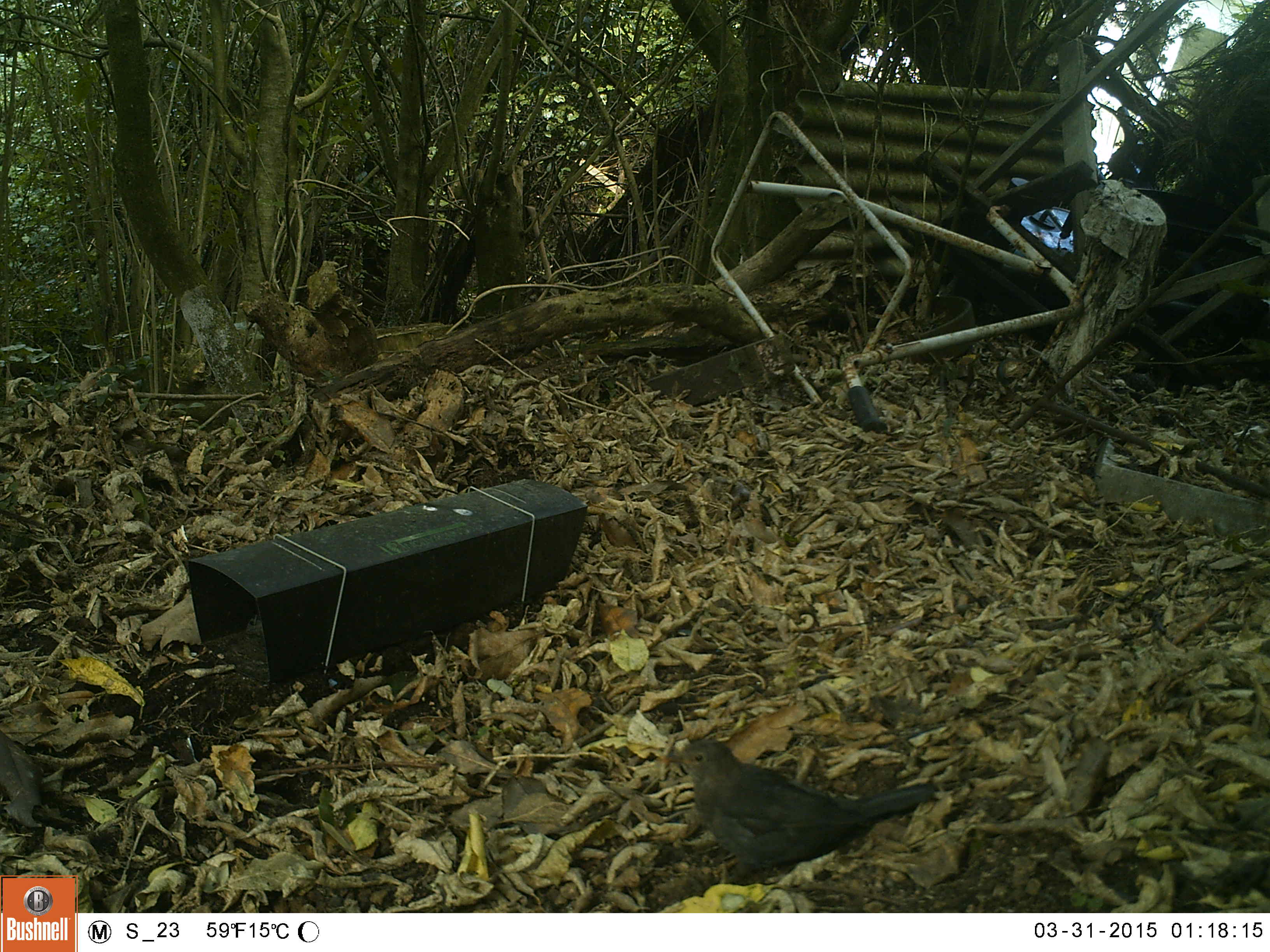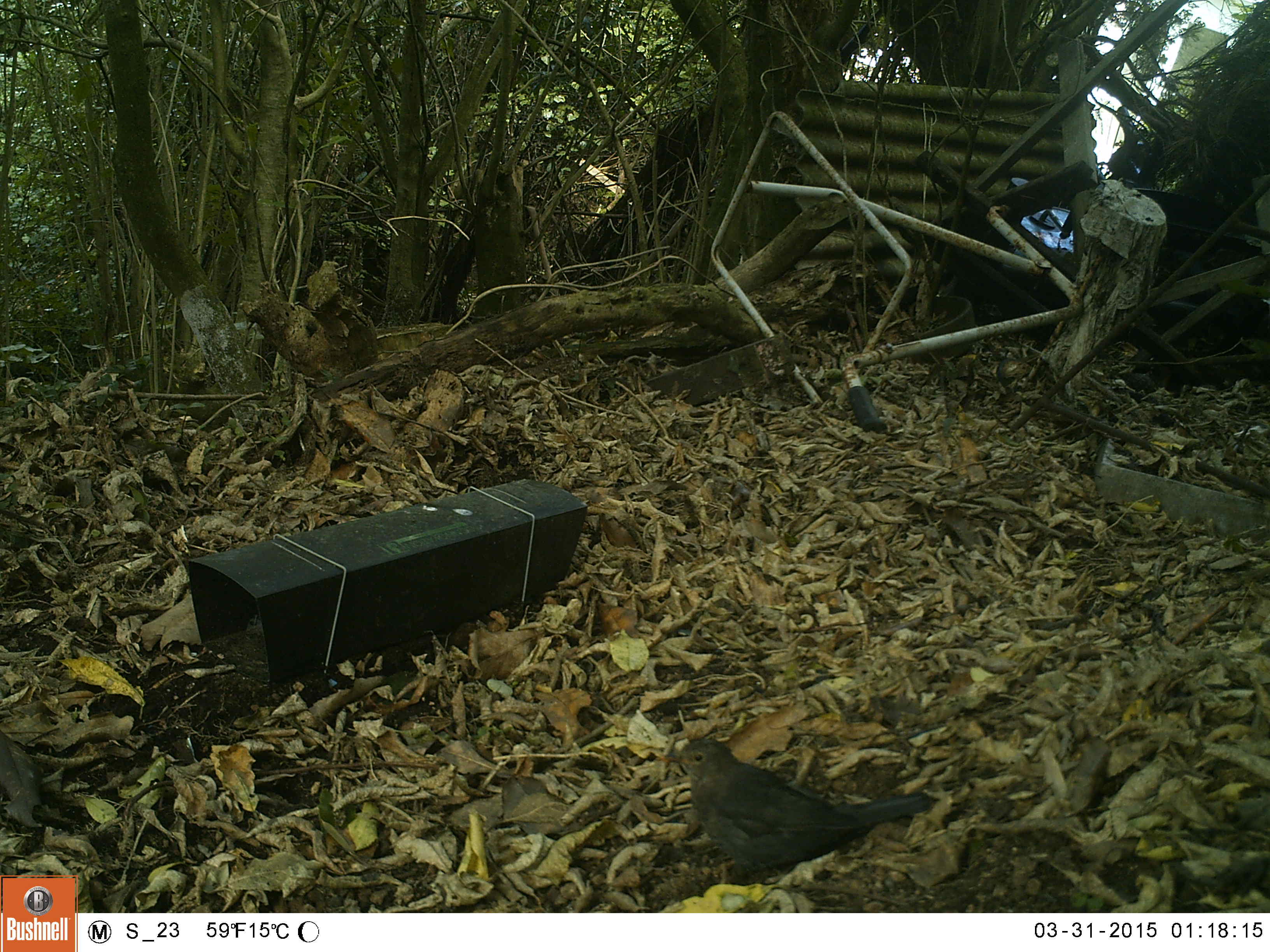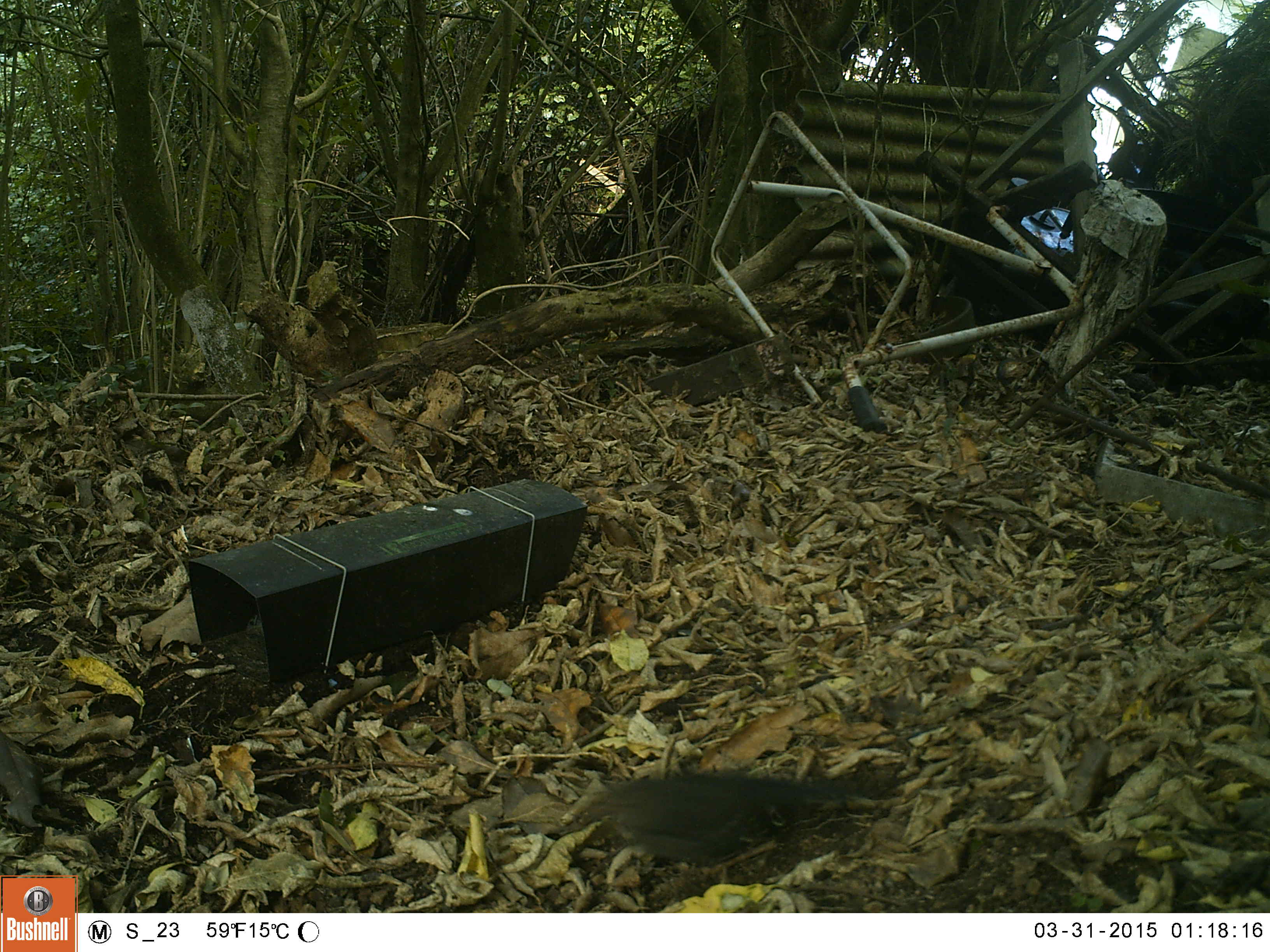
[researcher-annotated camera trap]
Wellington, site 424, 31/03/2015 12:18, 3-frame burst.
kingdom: Animalia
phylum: Chordata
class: Aves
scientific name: Aves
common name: bird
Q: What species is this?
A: Bird (Aves).